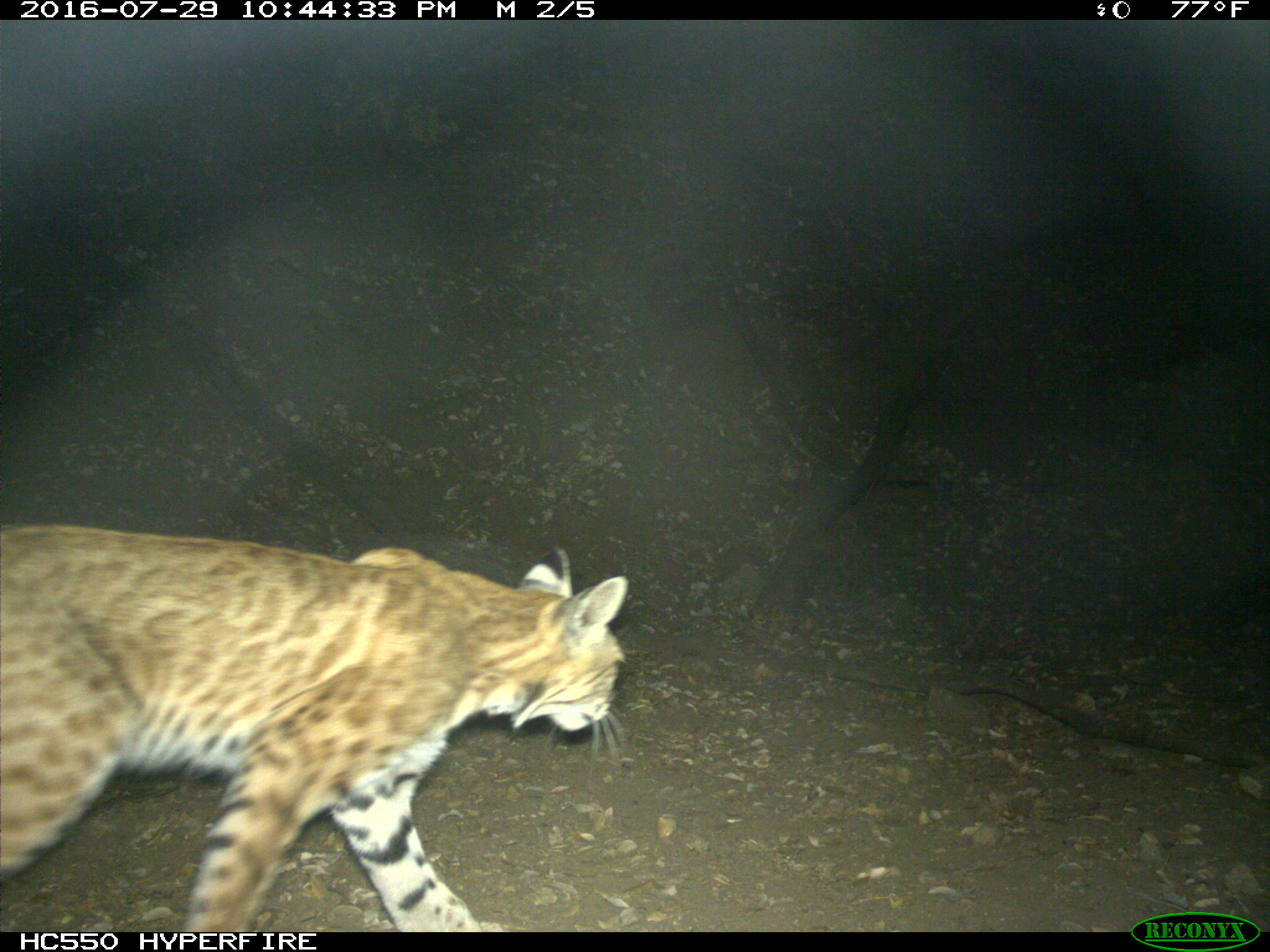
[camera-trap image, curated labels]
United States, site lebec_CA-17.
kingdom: Animalia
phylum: Chordata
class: Mammalia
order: Carnivora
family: Felidae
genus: Lynx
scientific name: Lynx rufus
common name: bobcat